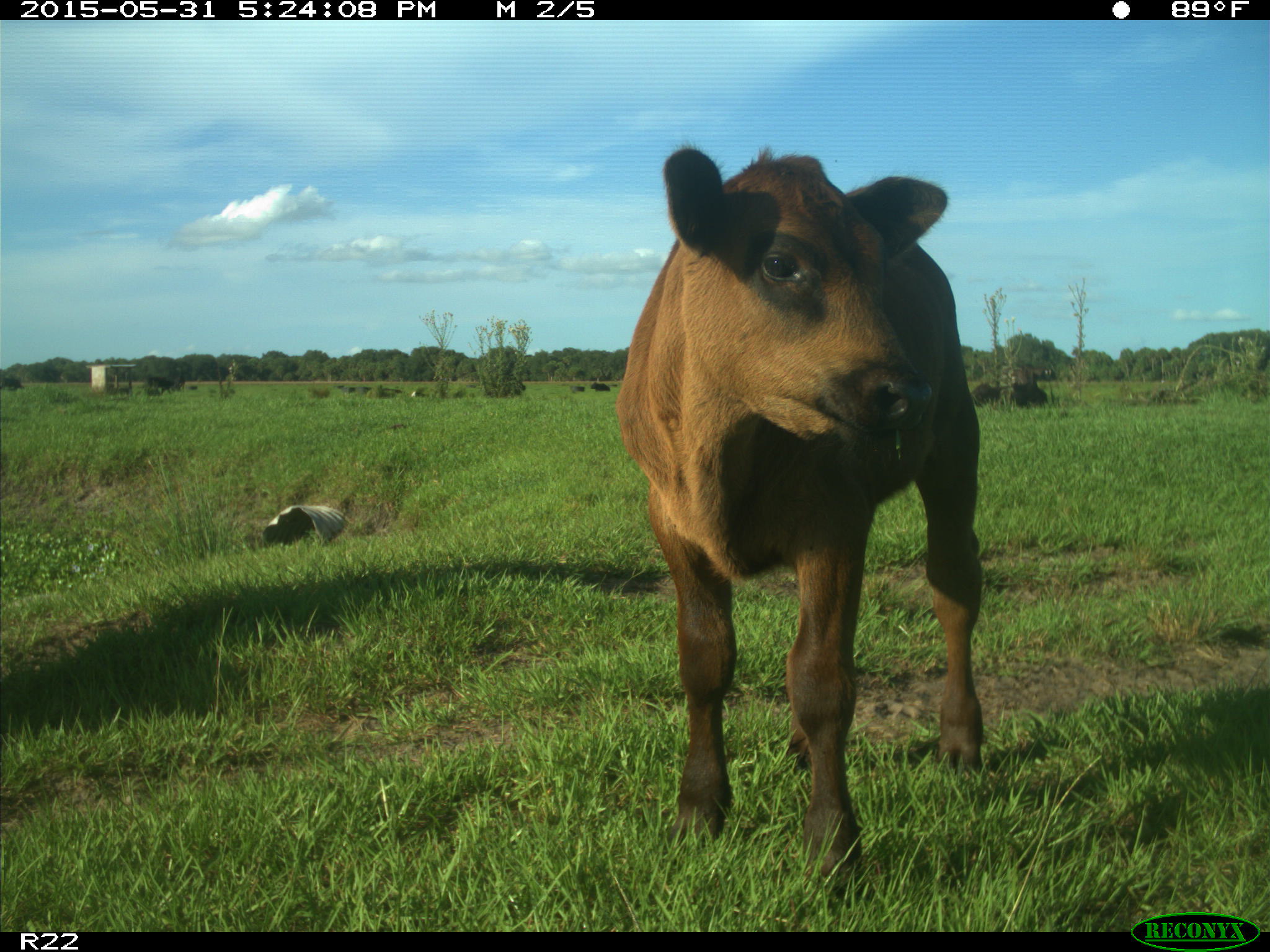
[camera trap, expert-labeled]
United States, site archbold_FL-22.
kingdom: Animalia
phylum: Chordata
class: Mammalia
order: Artiodactyla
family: Bovidae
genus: Bos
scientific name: Bos taurus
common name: domestic cow